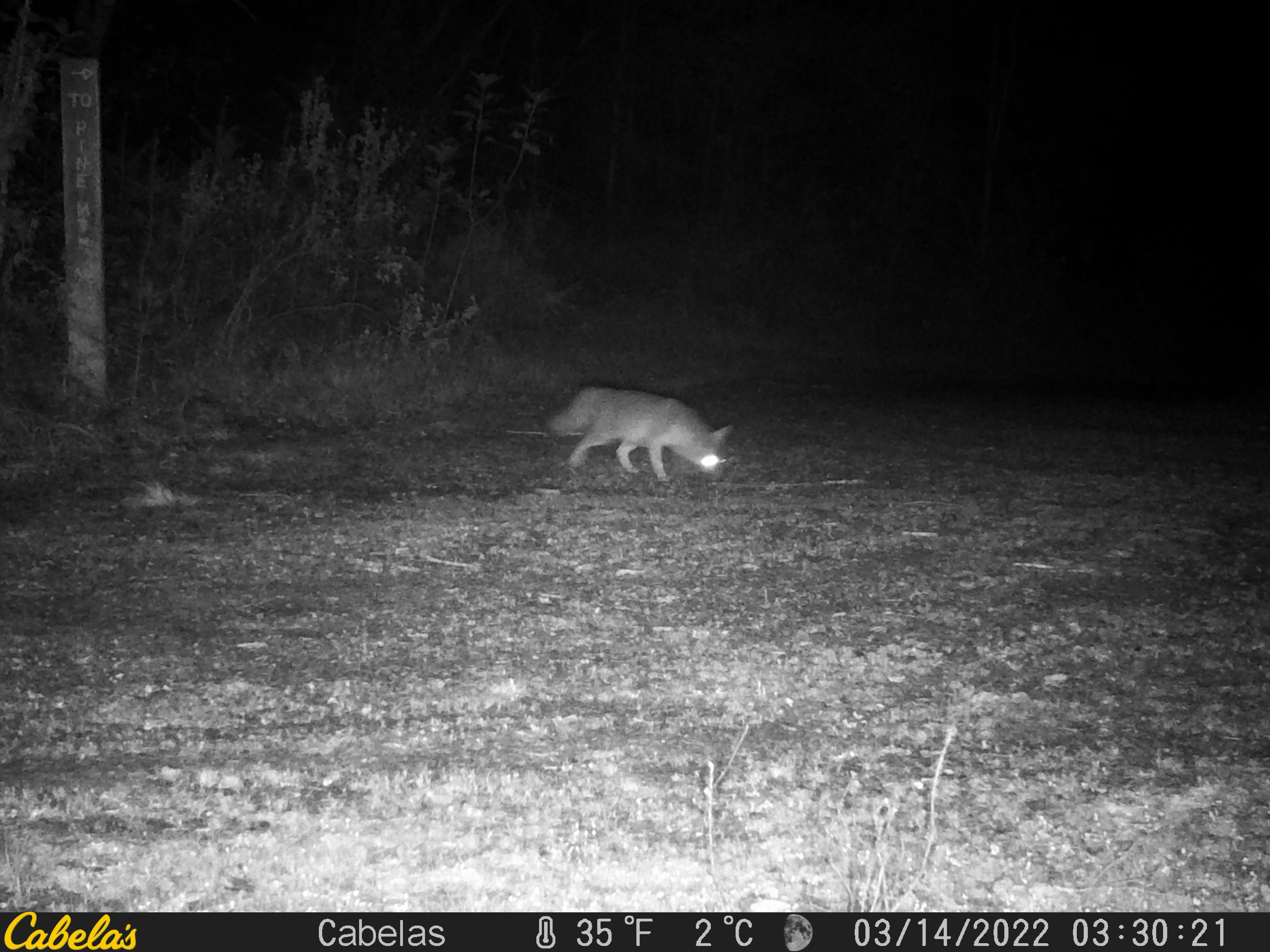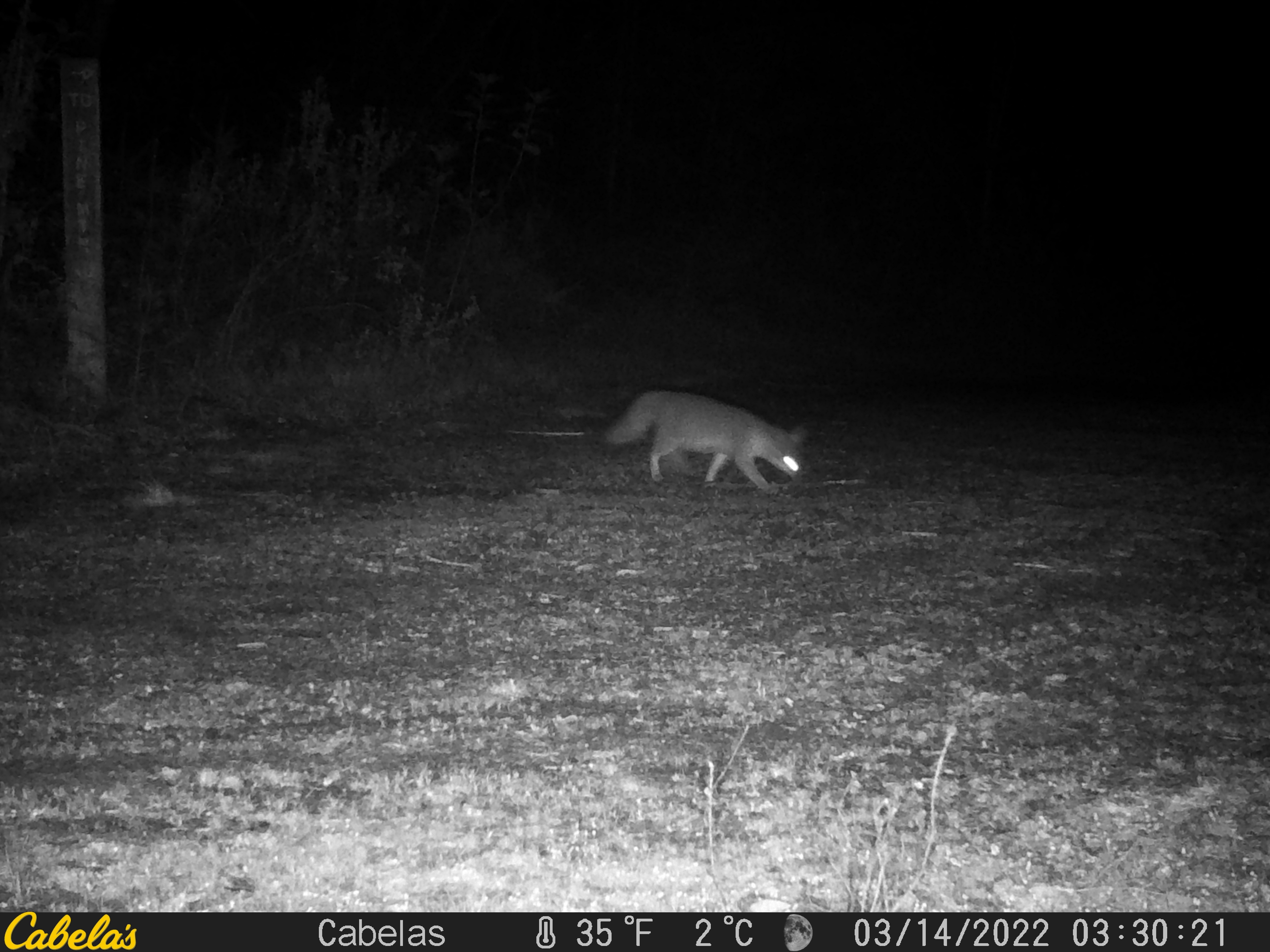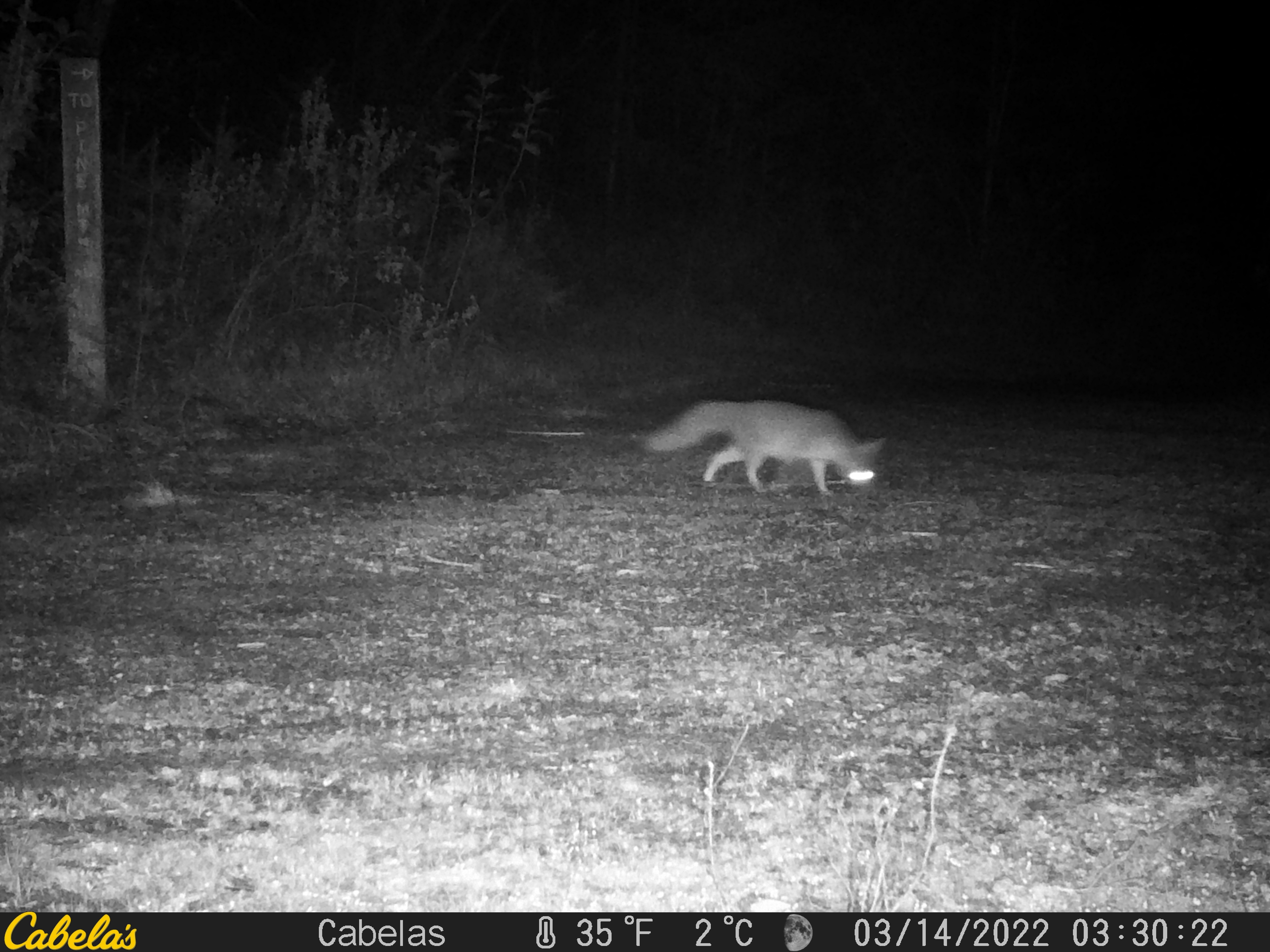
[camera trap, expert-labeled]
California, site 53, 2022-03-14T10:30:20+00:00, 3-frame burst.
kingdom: Animalia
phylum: Chordata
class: Mammalia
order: Carnivora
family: Canidae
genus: Urocyon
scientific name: Urocyon cinereoargenteus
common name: gray fox